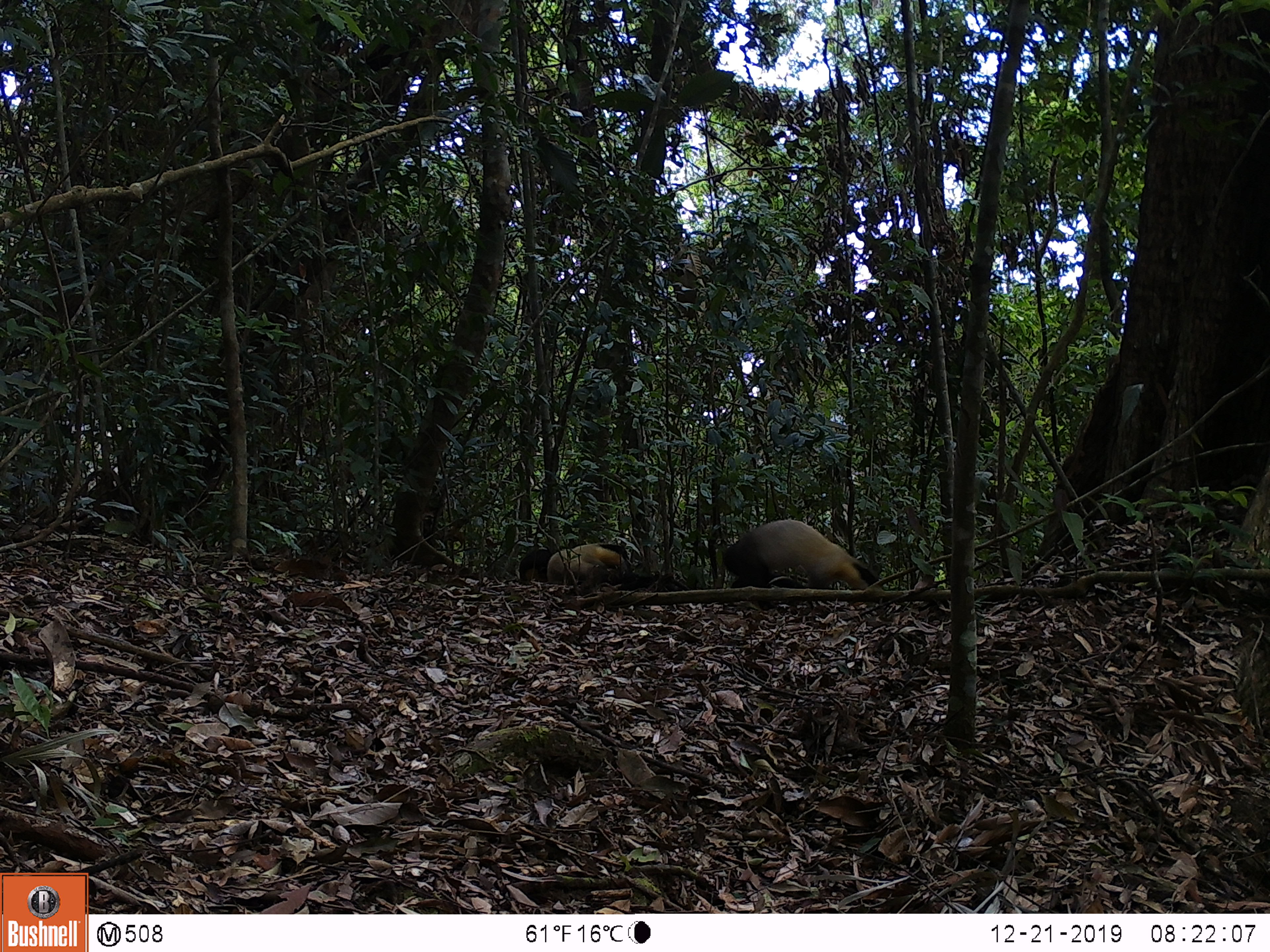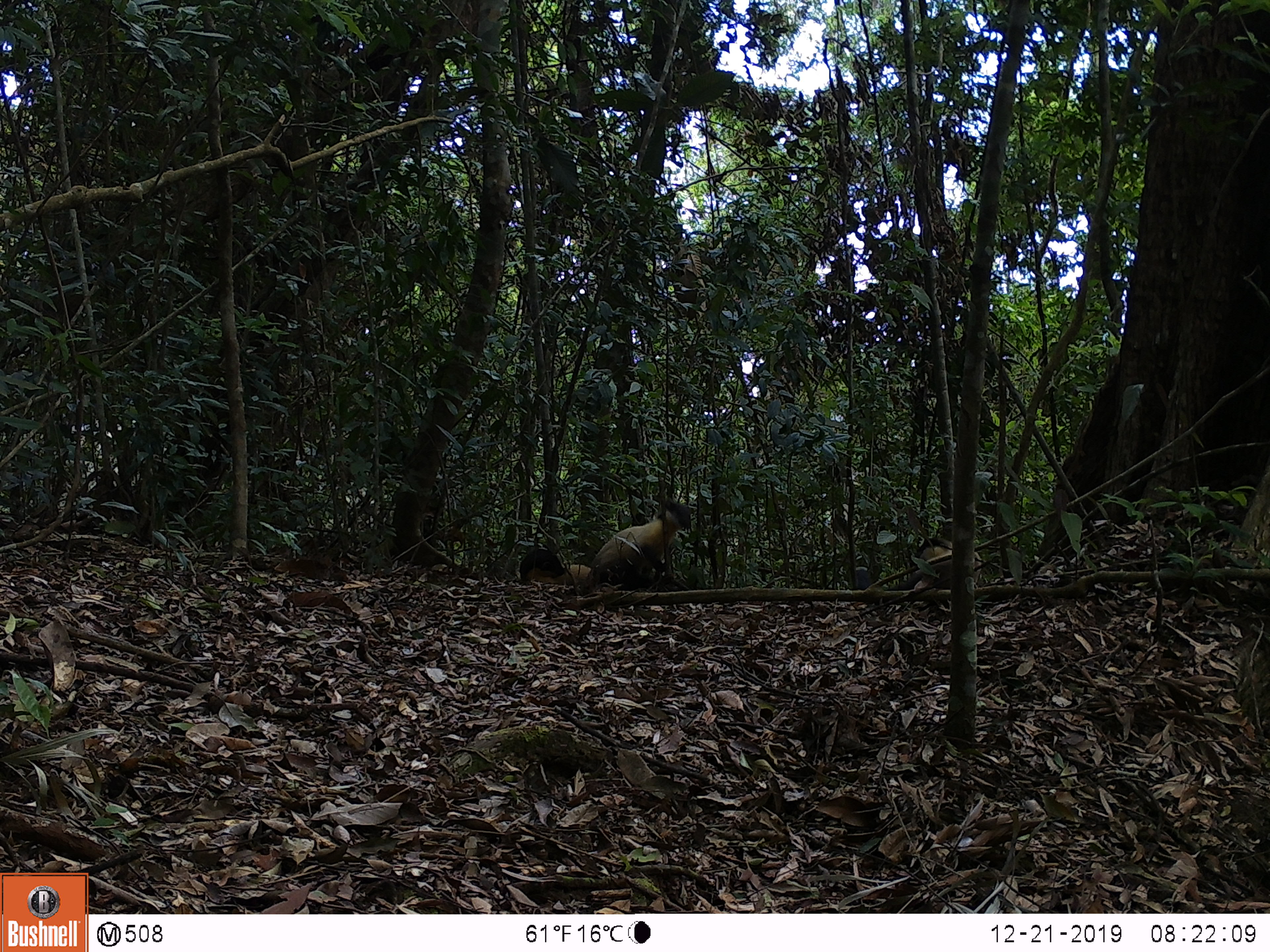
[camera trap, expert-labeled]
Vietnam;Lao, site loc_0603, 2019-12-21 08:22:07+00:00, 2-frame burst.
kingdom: Animalia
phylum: Chordata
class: Mammalia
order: Carnivora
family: Mustelidae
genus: Martes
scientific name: Martes flavigula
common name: yellow-throated marten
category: yellow throated marten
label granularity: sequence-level